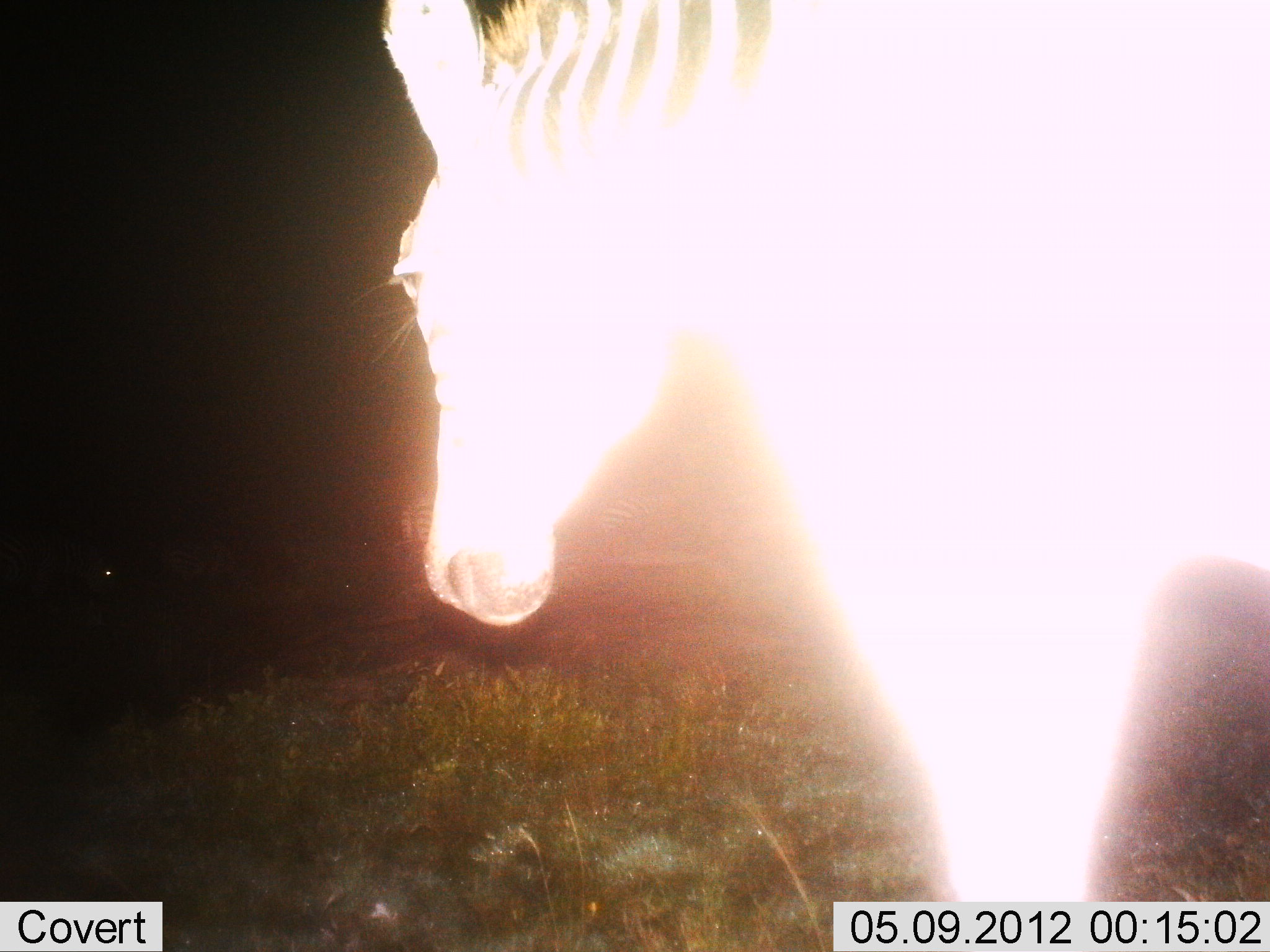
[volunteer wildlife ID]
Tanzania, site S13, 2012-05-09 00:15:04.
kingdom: Animalia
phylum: Chordata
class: Mammalia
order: Perissodactyla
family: Equidae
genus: Equus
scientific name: Equus quagga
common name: plains zebra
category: zebra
Zebra (plains zebra) (Equus quagga), count 1. Behavior (volunteer vote fractions): standing 90%, resting 0%, moving 20%, interacting 0%. Young present (vote fraction): 0%. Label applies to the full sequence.